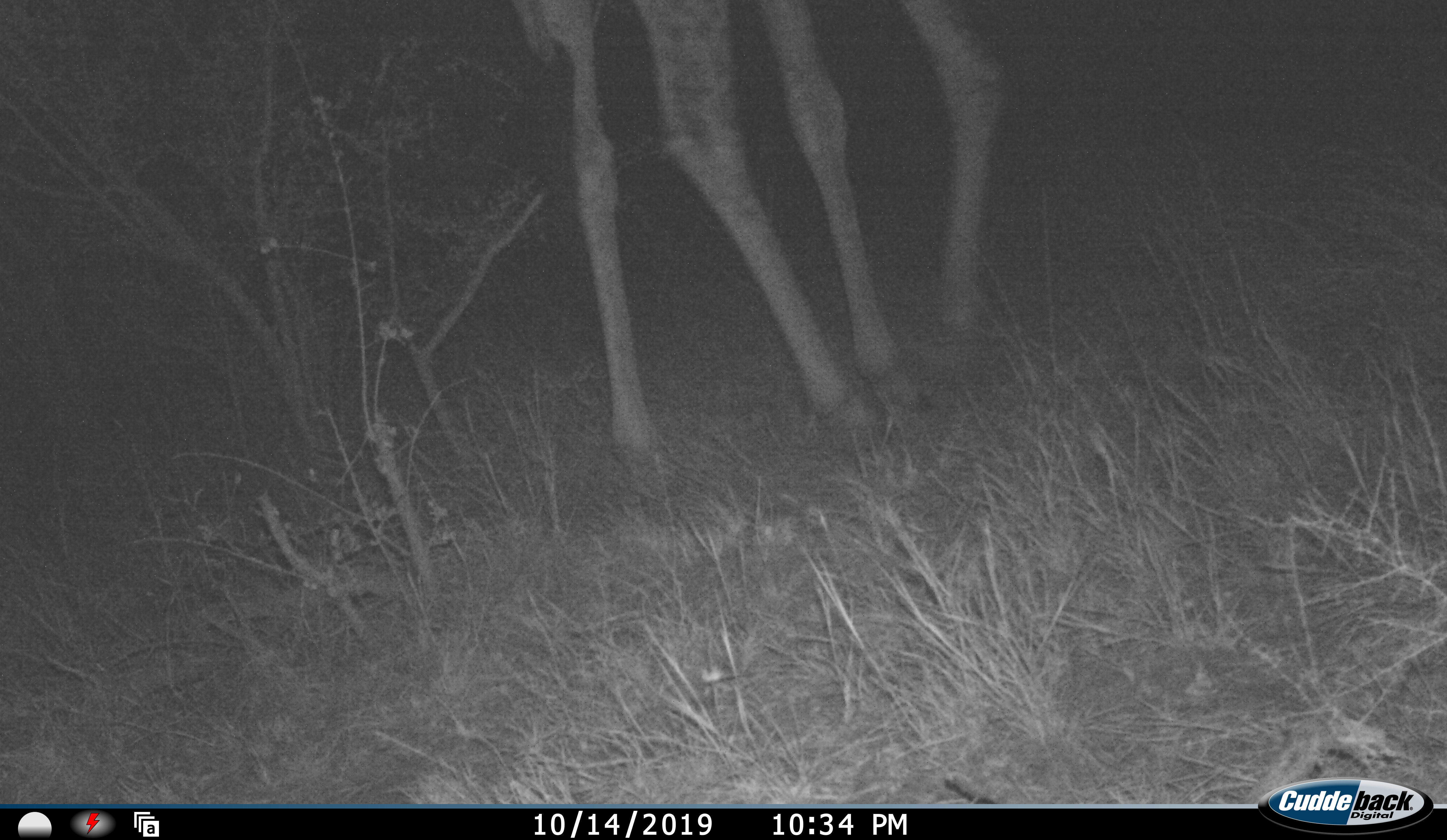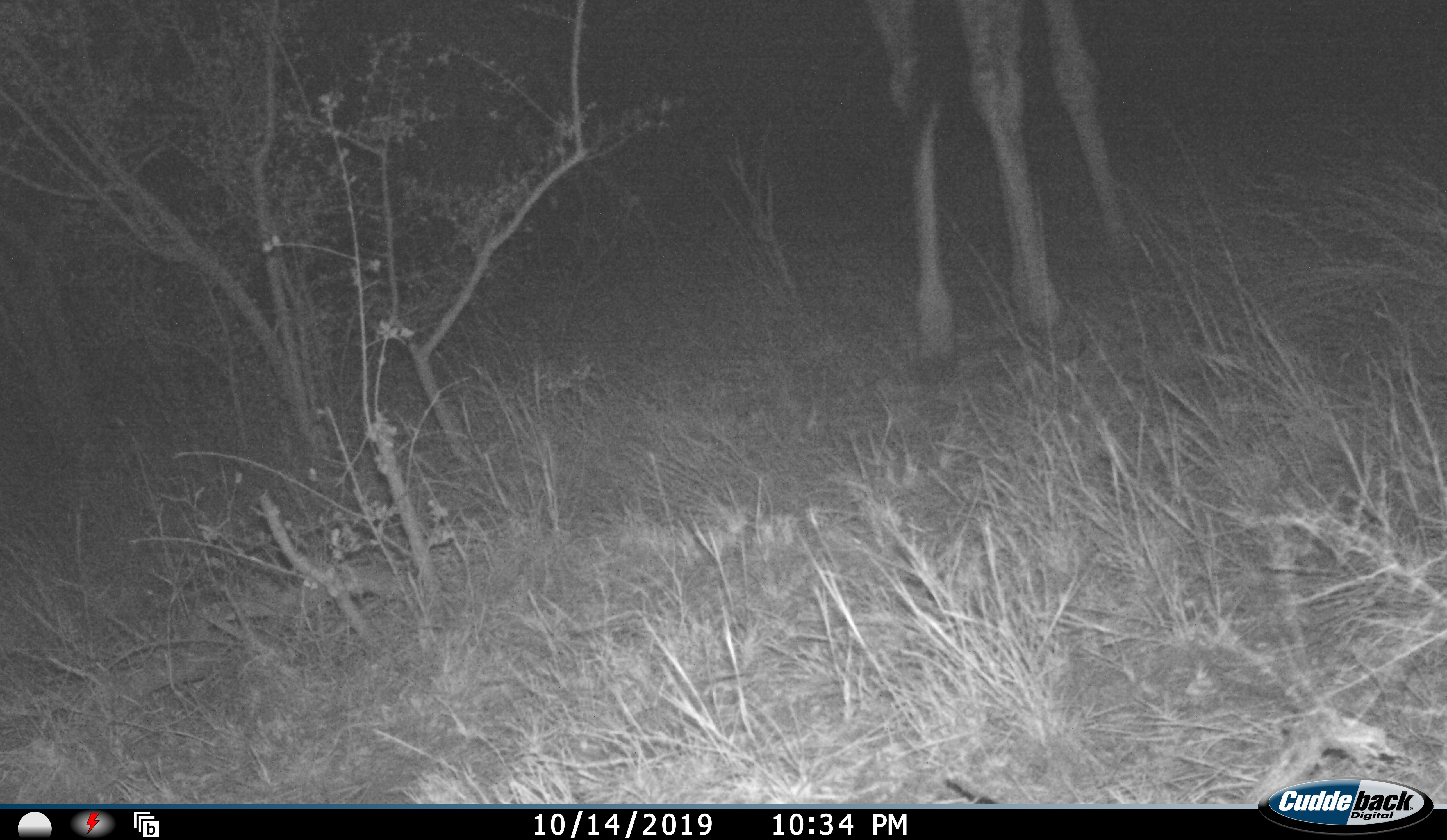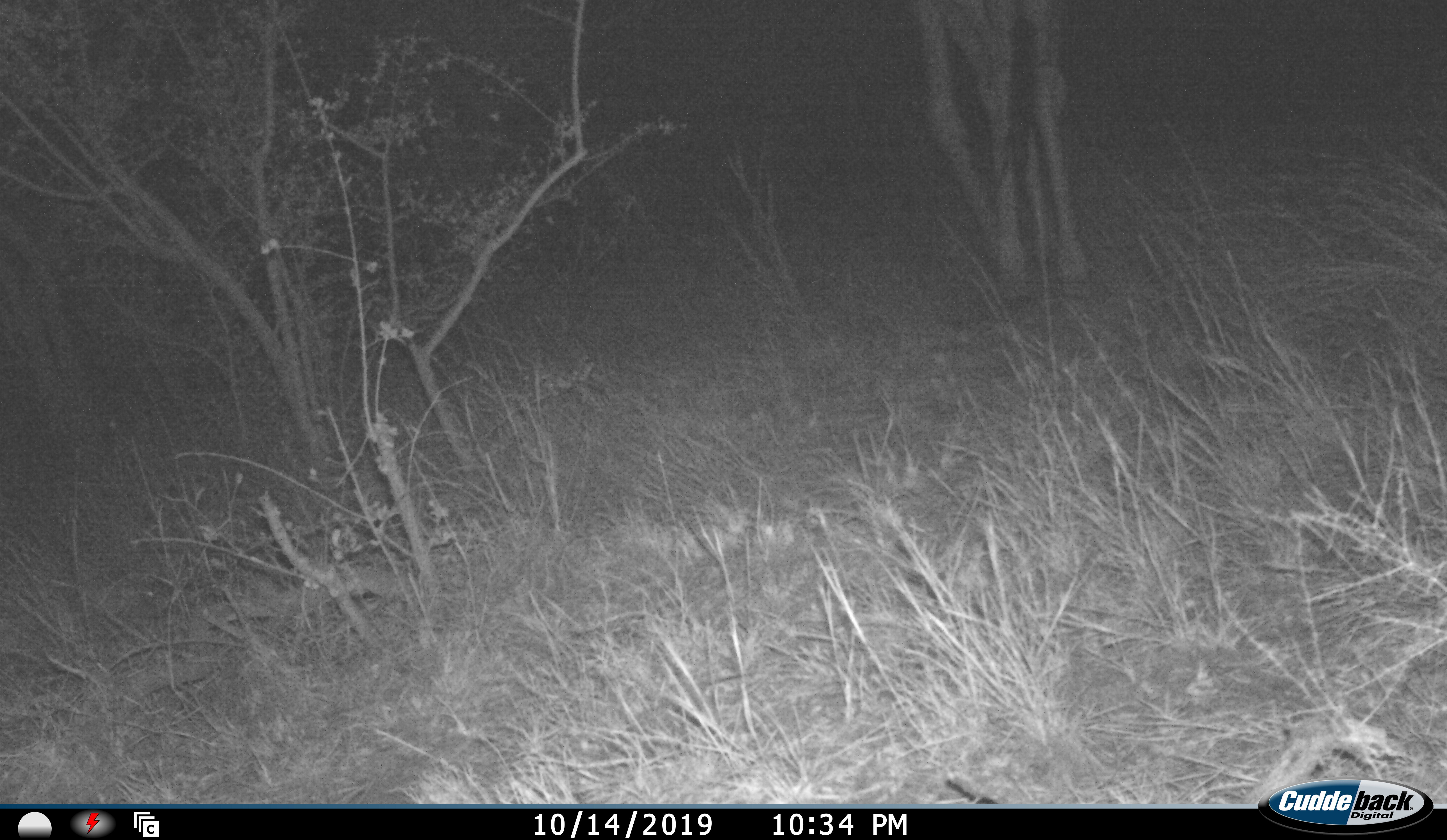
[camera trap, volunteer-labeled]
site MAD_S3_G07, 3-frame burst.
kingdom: Animalia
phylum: Chordata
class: Mammalia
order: Artiodactyla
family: Giraffidae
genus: Giraffa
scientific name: Giraffa camelopardalis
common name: giraffe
Giraffe (Giraffa camelopardalis), count 1. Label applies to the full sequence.